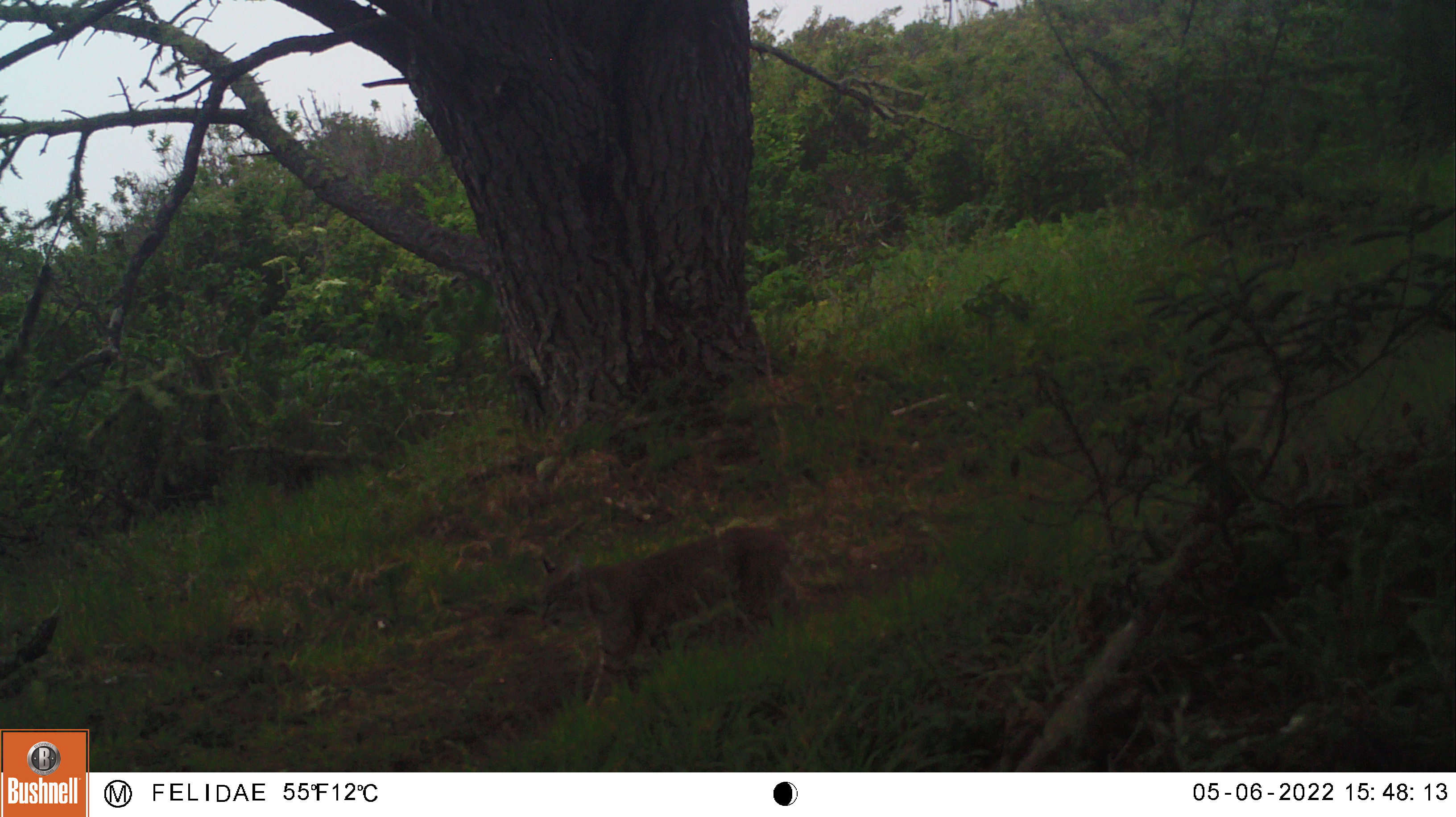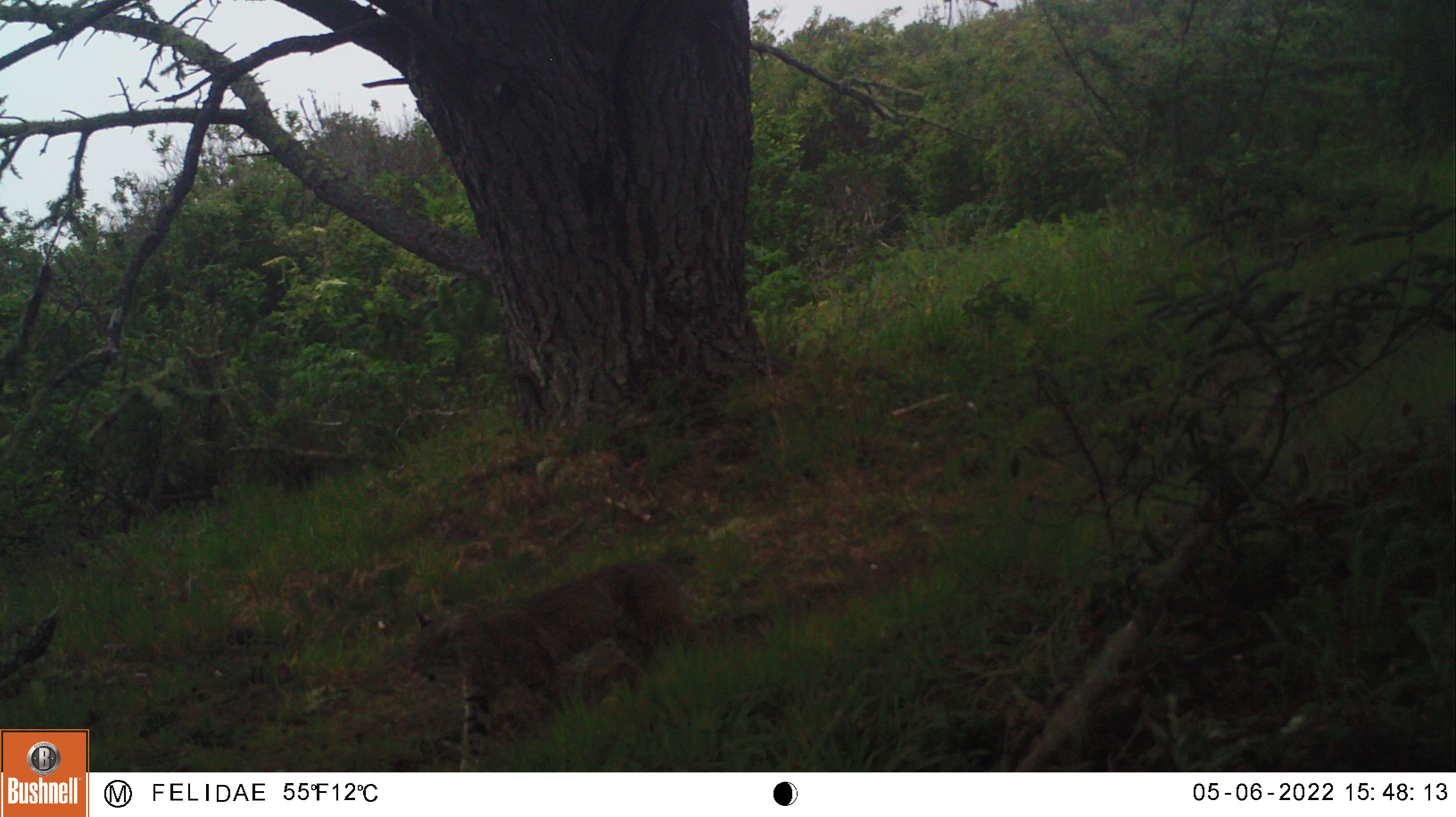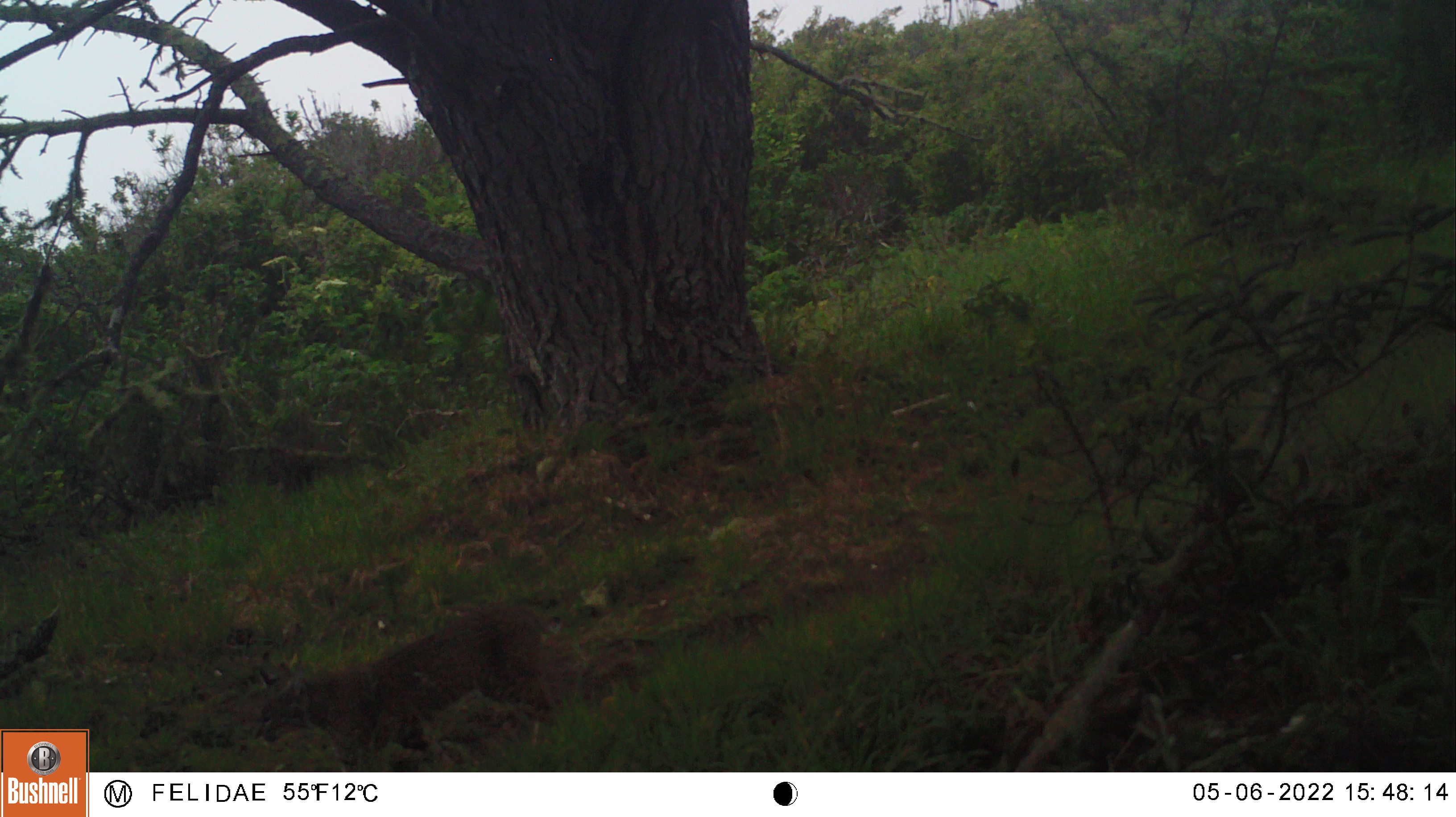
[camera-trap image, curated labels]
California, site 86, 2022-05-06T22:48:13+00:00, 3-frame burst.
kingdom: Animalia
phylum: Chordata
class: Mammalia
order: Carnivora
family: Felidae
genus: Lynx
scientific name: Lynx rufus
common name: bobcat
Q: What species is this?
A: Bobcat (Lynx rufus).